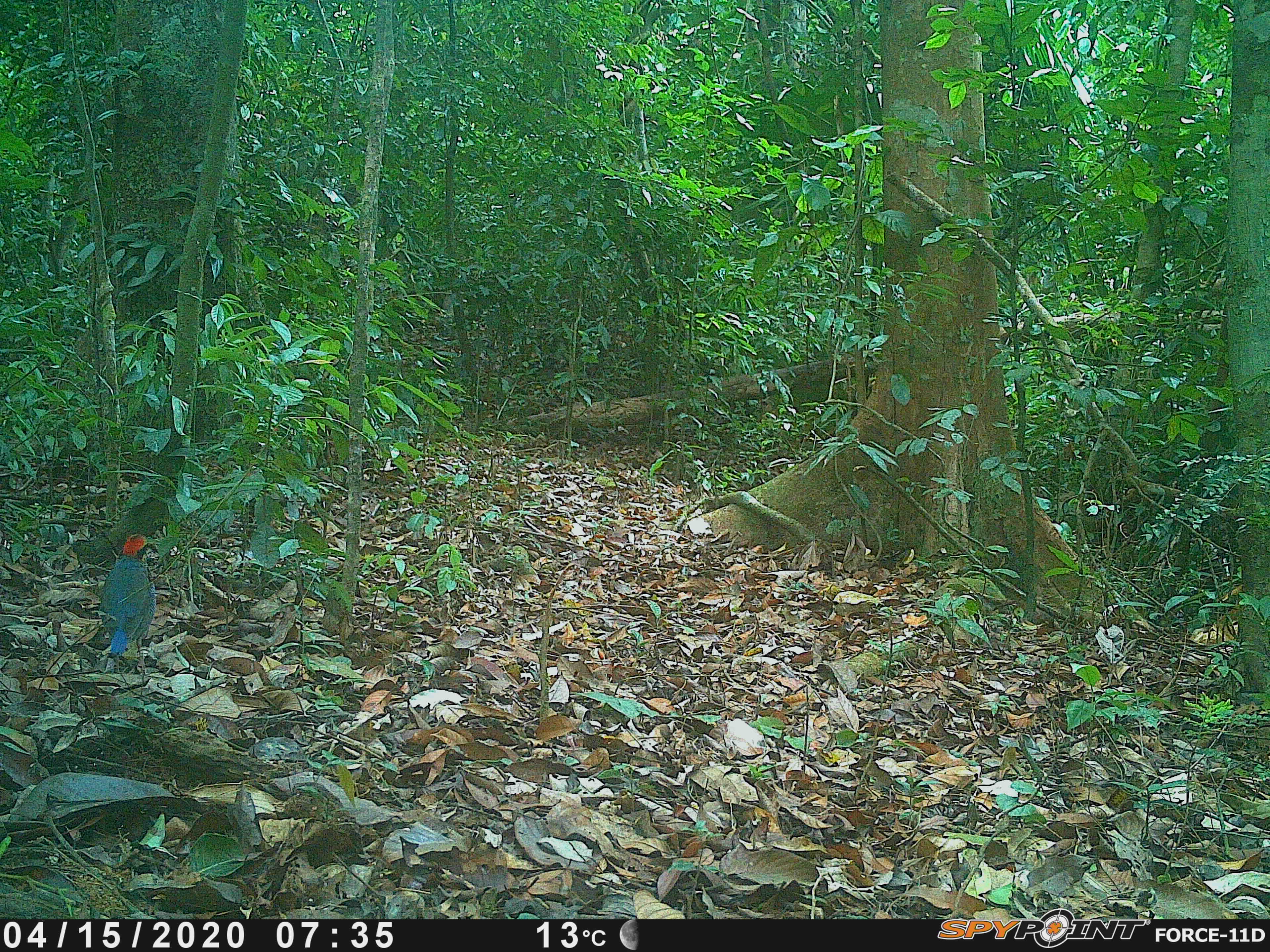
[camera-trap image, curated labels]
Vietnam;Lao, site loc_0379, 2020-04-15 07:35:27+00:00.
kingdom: Animalia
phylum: Chordata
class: Aves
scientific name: Aves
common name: bird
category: unidentified bird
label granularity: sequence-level